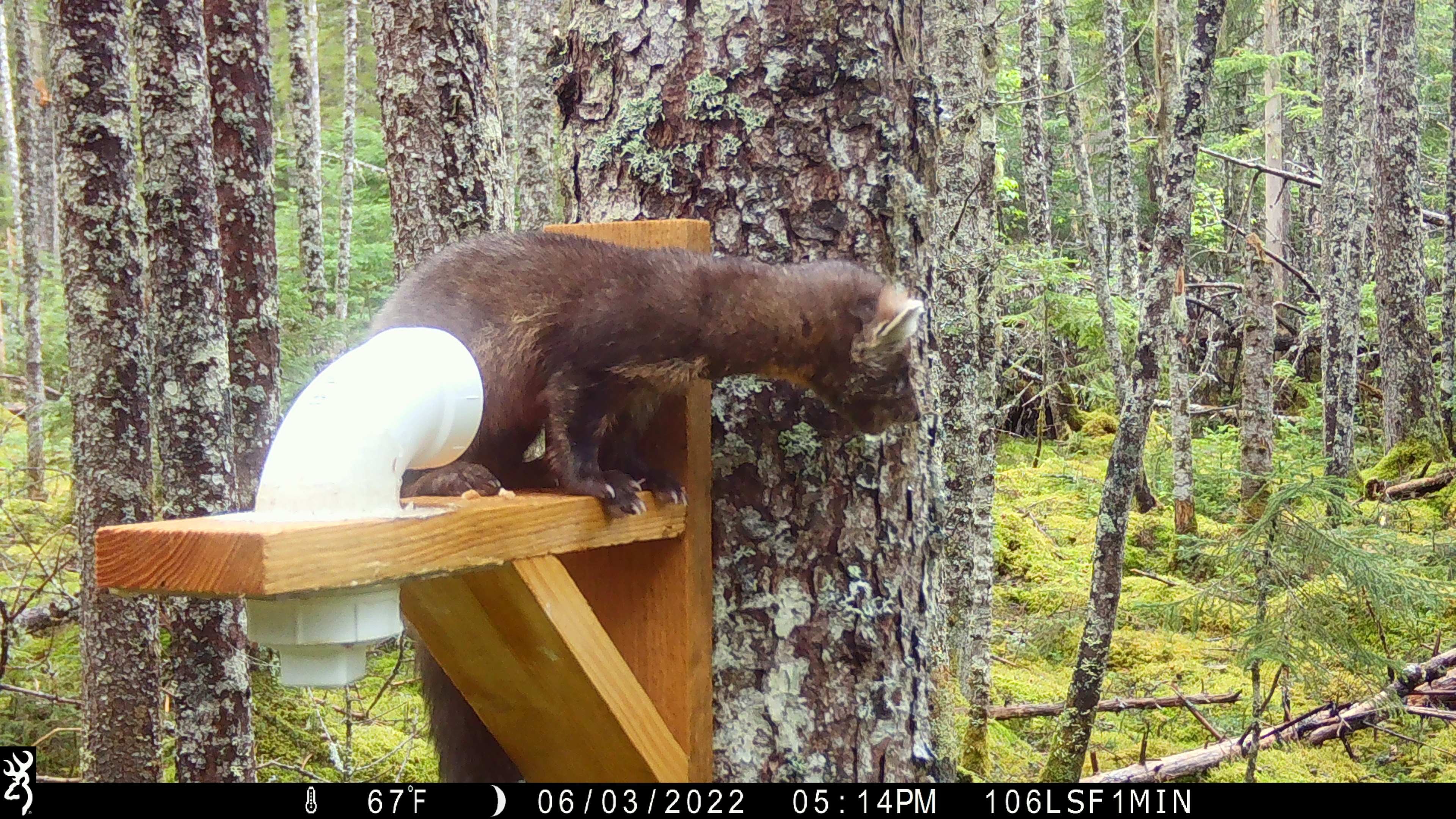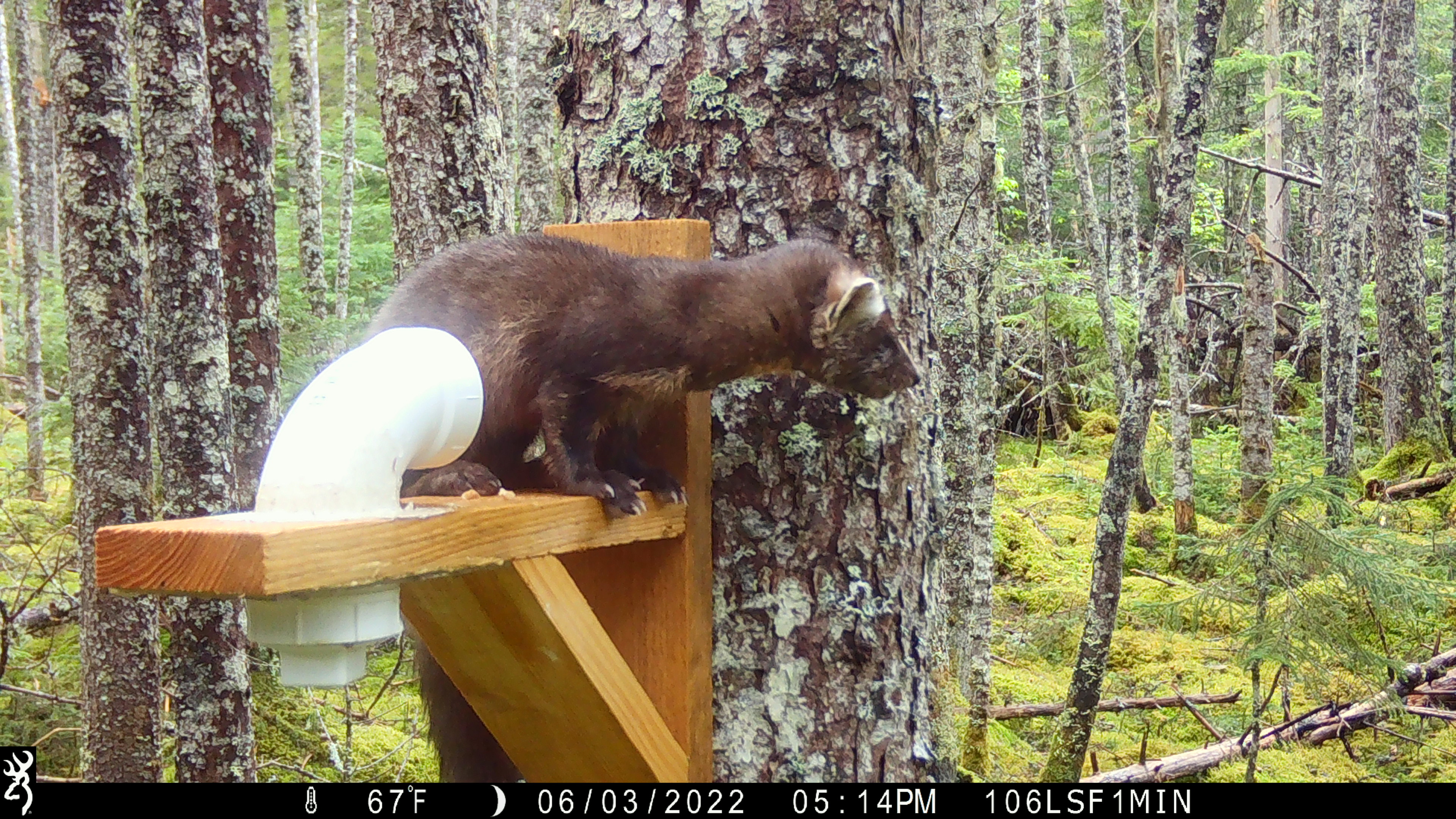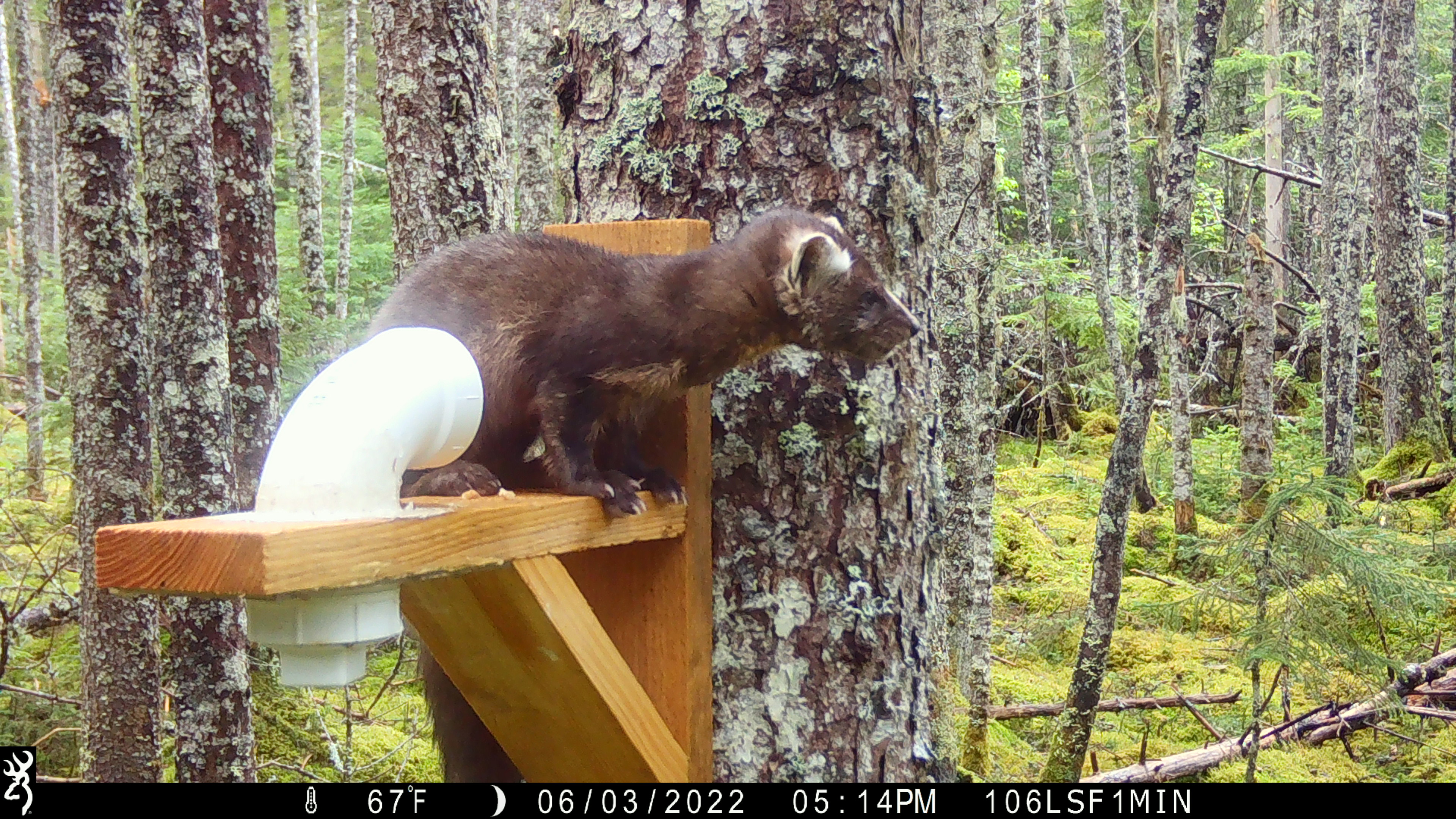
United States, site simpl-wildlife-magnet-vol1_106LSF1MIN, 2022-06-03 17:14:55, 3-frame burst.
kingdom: Animalia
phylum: Chordata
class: Mammalia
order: Carnivora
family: Mustelidae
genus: Martes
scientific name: Martes americana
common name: american marten